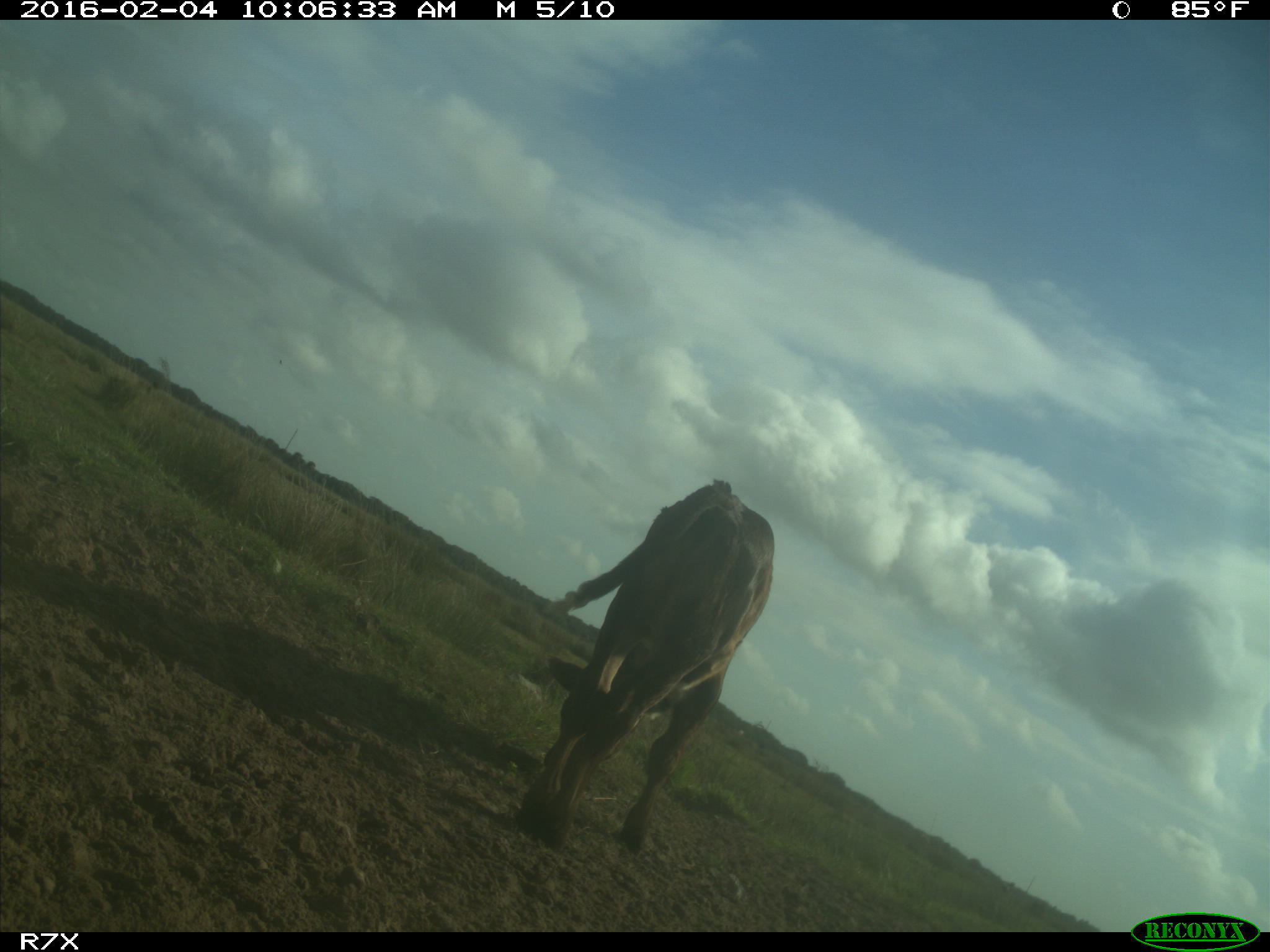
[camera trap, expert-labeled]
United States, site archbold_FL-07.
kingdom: Animalia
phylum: Chordata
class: Mammalia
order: Artiodactyla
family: Bovidae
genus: Bos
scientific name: Bos taurus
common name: domestic cow